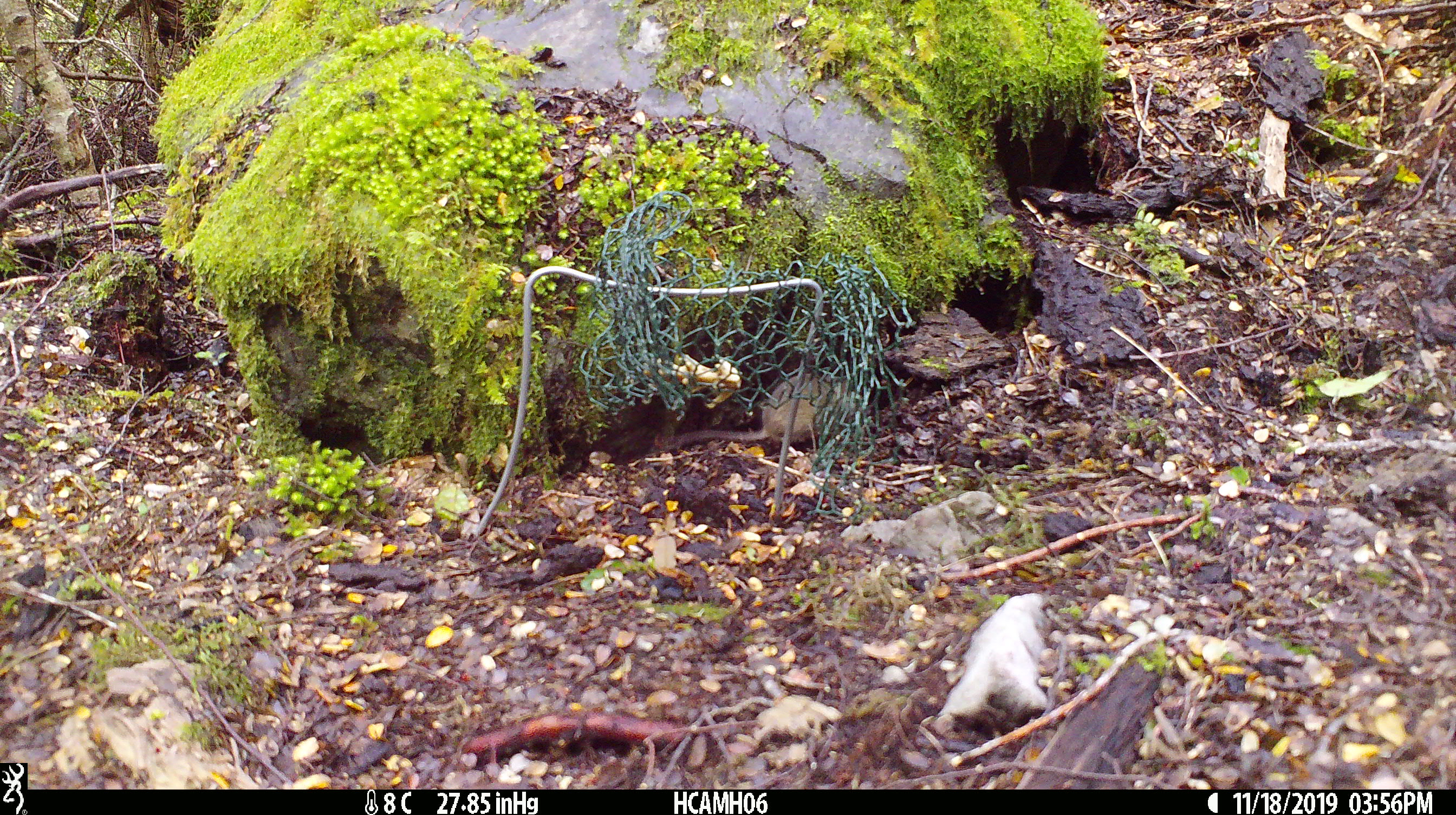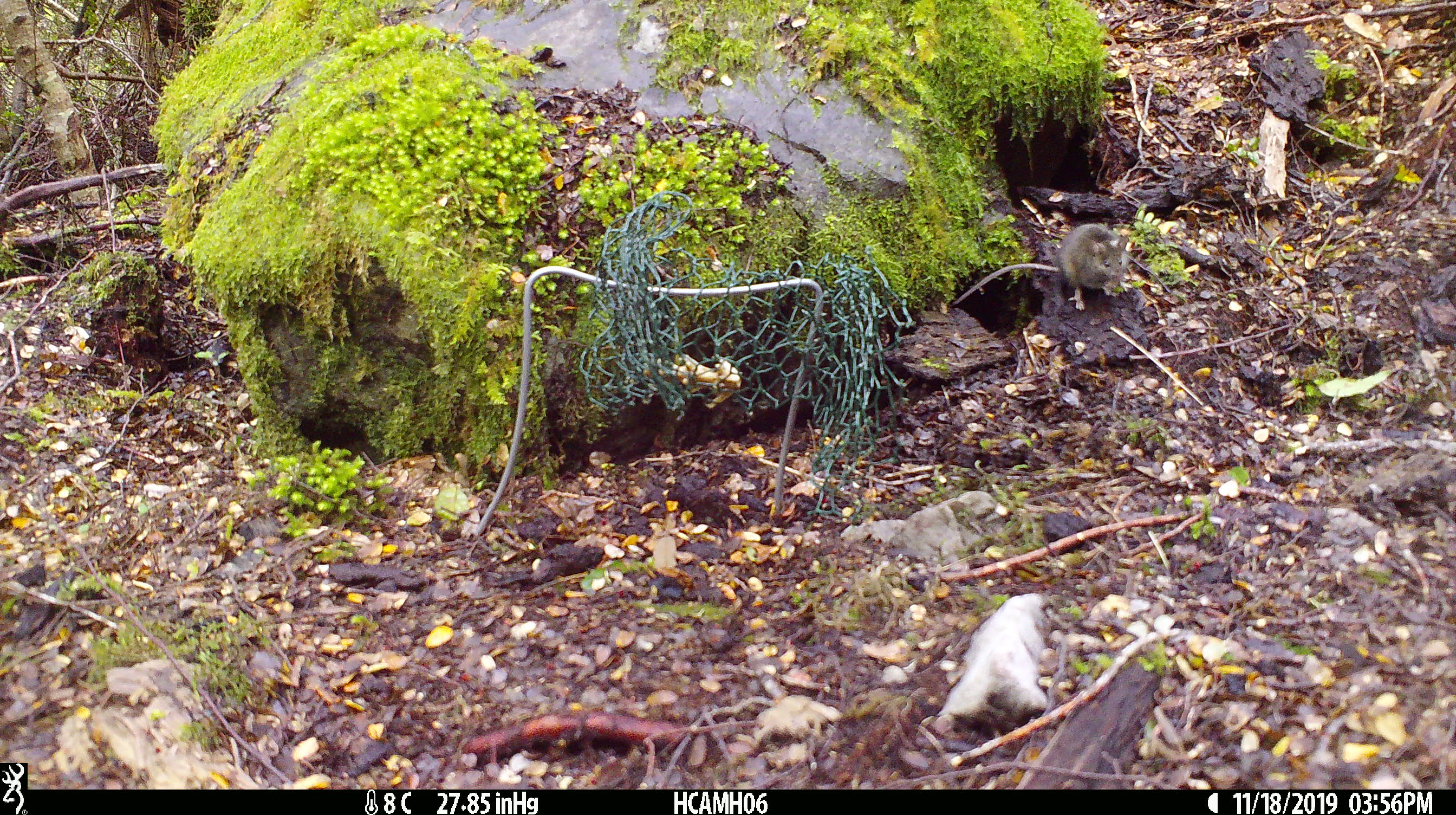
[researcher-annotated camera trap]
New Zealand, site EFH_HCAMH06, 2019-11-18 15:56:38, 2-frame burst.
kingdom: Animalia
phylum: Chordata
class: Mammalia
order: Rodentia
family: Muridae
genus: Mus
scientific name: Mus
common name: mouse